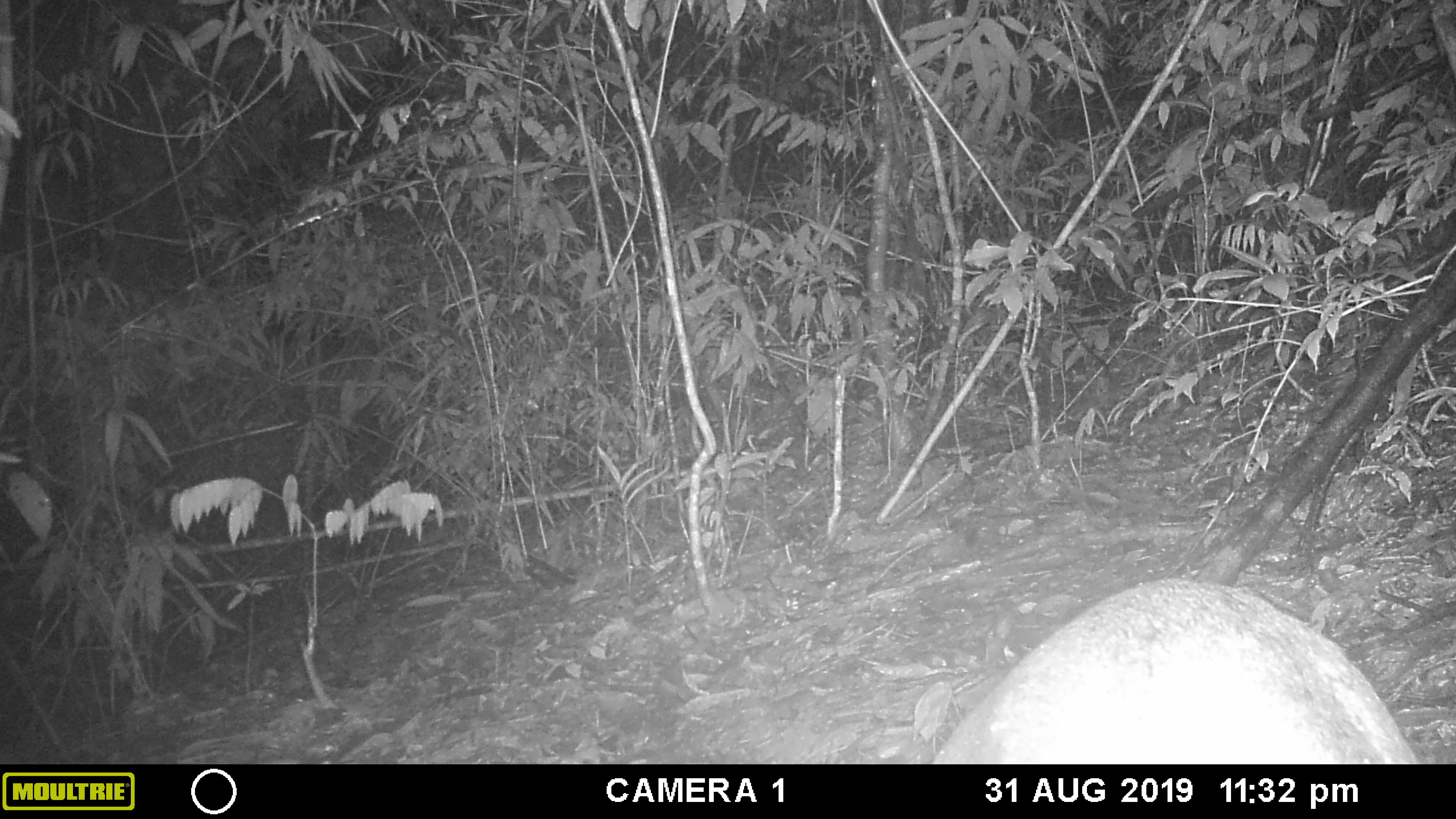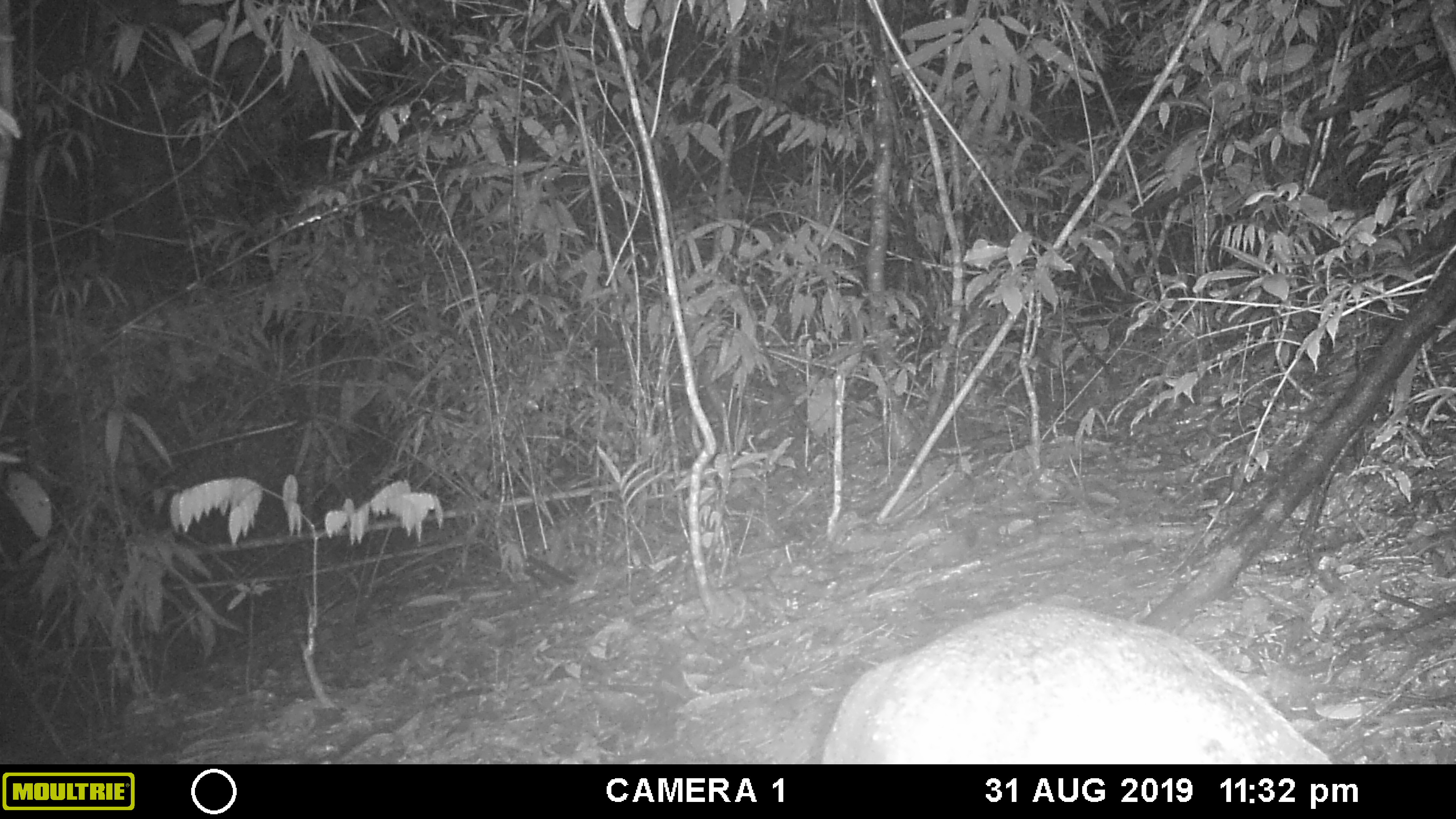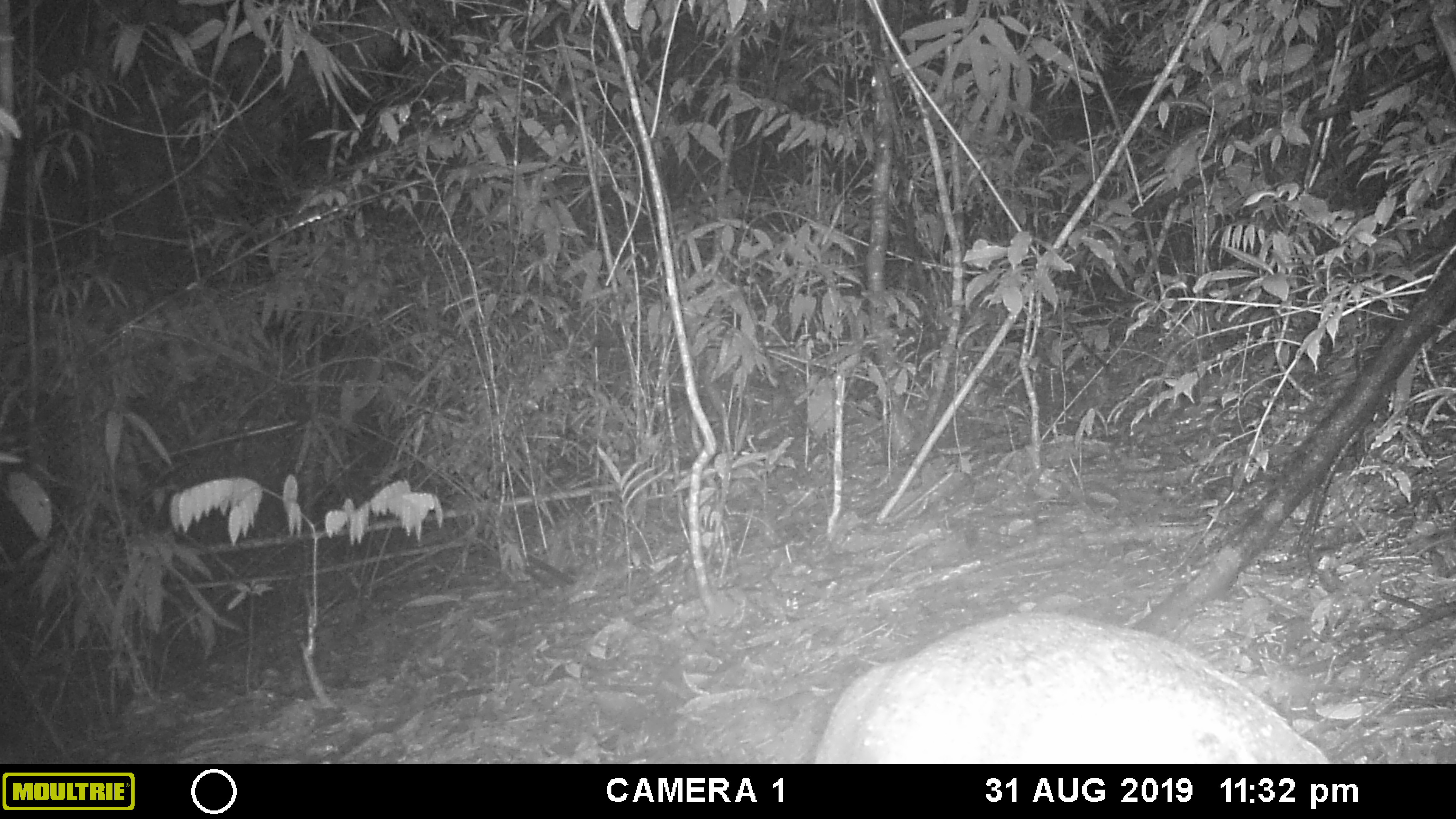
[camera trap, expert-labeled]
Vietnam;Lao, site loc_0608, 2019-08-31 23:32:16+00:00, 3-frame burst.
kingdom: Animalia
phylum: Chordata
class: Mammalia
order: Artiodactyla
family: Cervidae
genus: Muntiacus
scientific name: Muntiacus rooseveltorum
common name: roosevelt's muntjac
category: roosevelts muntjac group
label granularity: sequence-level